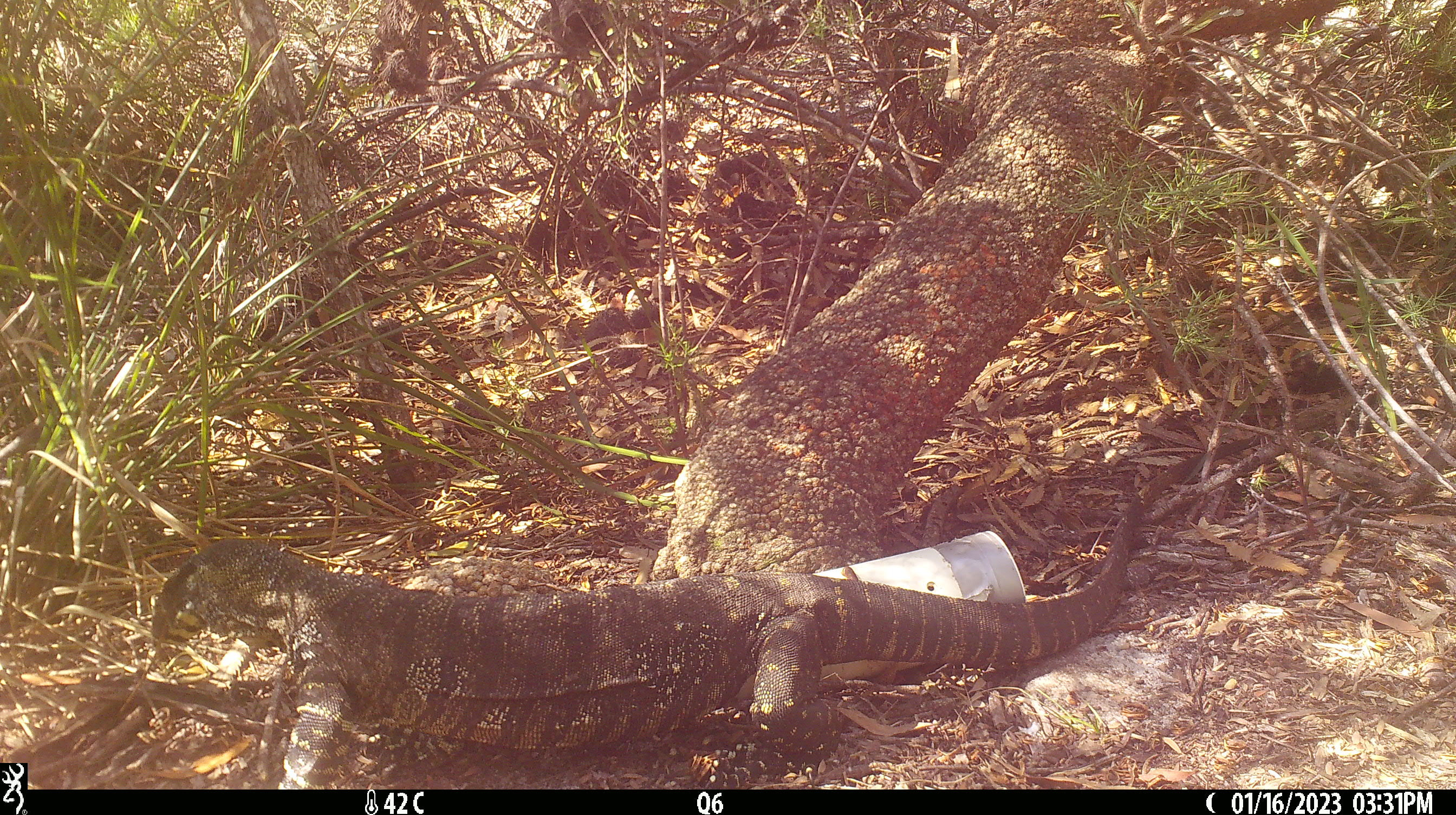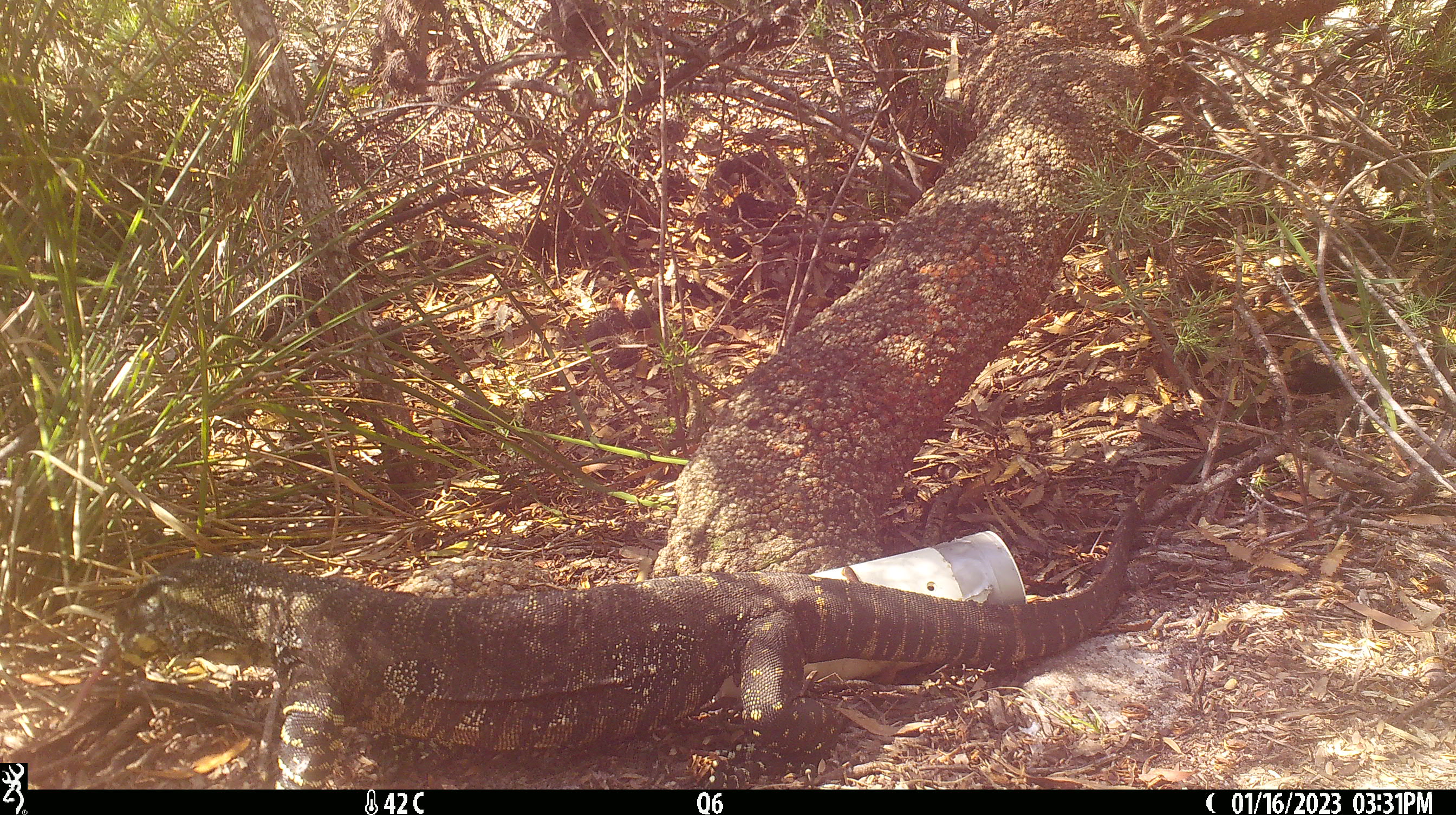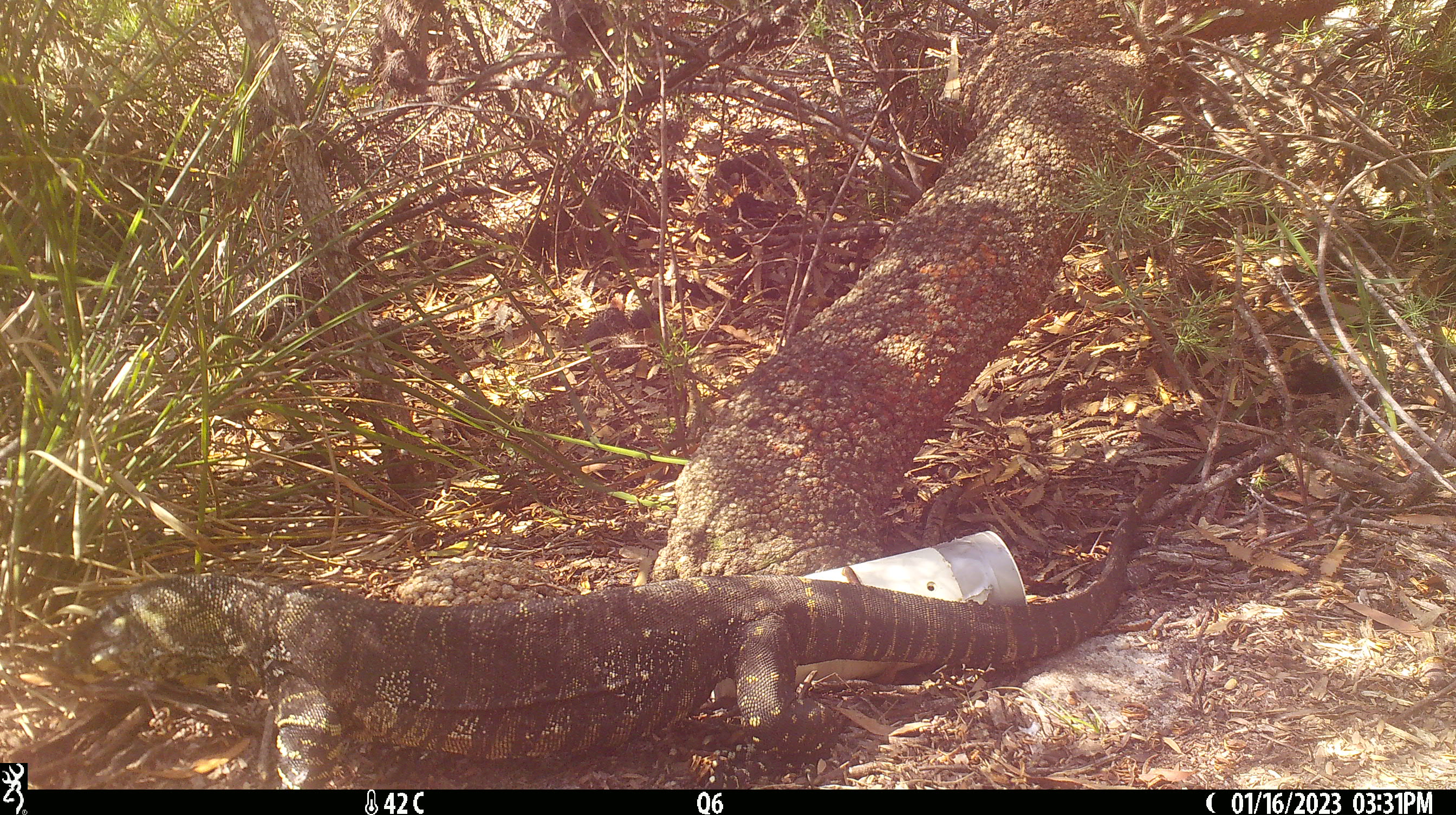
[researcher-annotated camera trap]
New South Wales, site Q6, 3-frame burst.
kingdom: Animalia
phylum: Chordata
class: Reptilia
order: Squamata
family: Varanidae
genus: Varanus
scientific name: Varanus varius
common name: lace monitor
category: goanna